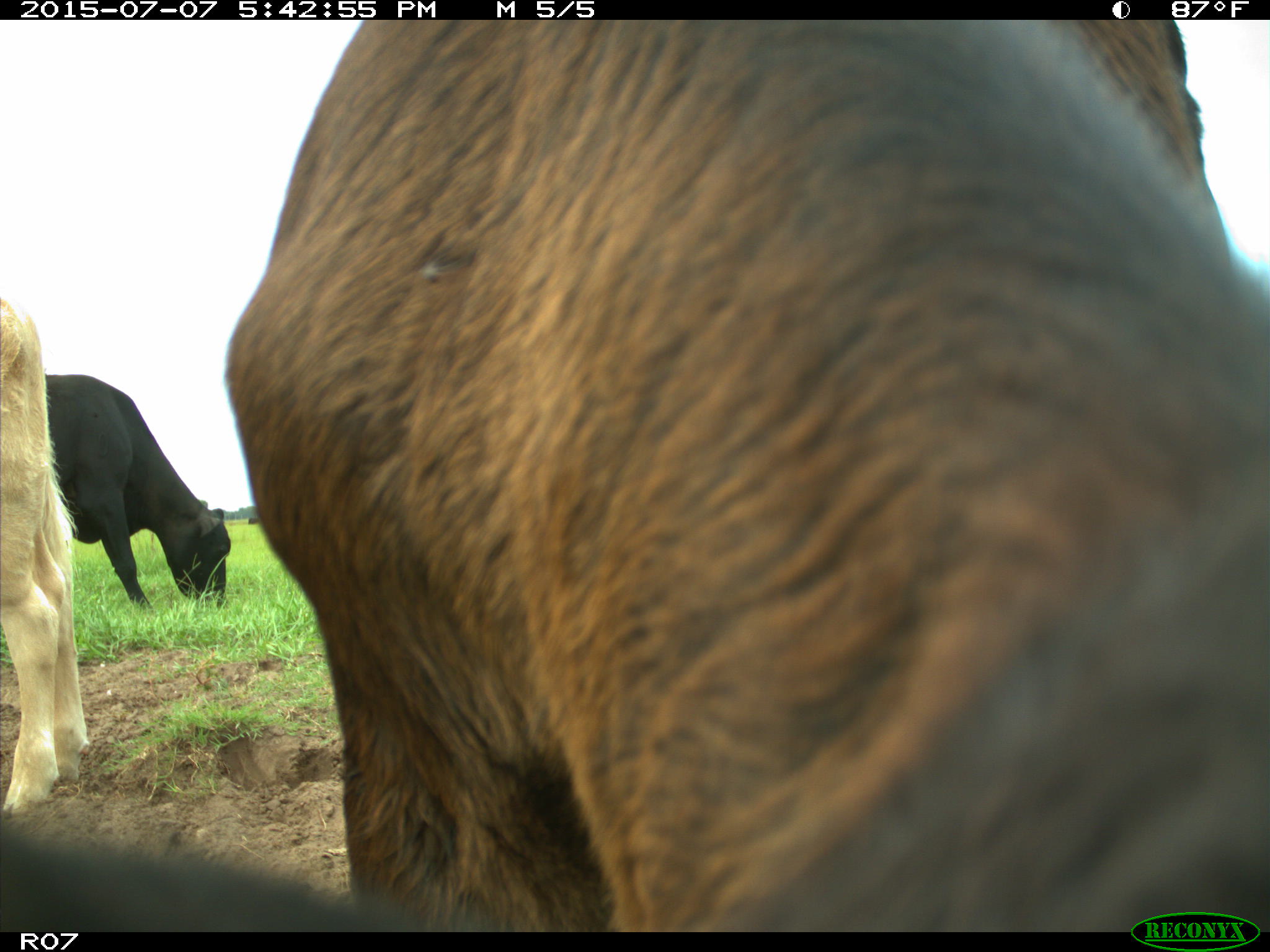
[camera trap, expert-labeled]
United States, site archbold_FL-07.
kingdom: Animalia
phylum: Chordata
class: Mammalia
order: Artiodactyla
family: Bovidae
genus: Bos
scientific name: Bos taurus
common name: domestic cow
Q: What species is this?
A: Bos taurus (domestic cow).